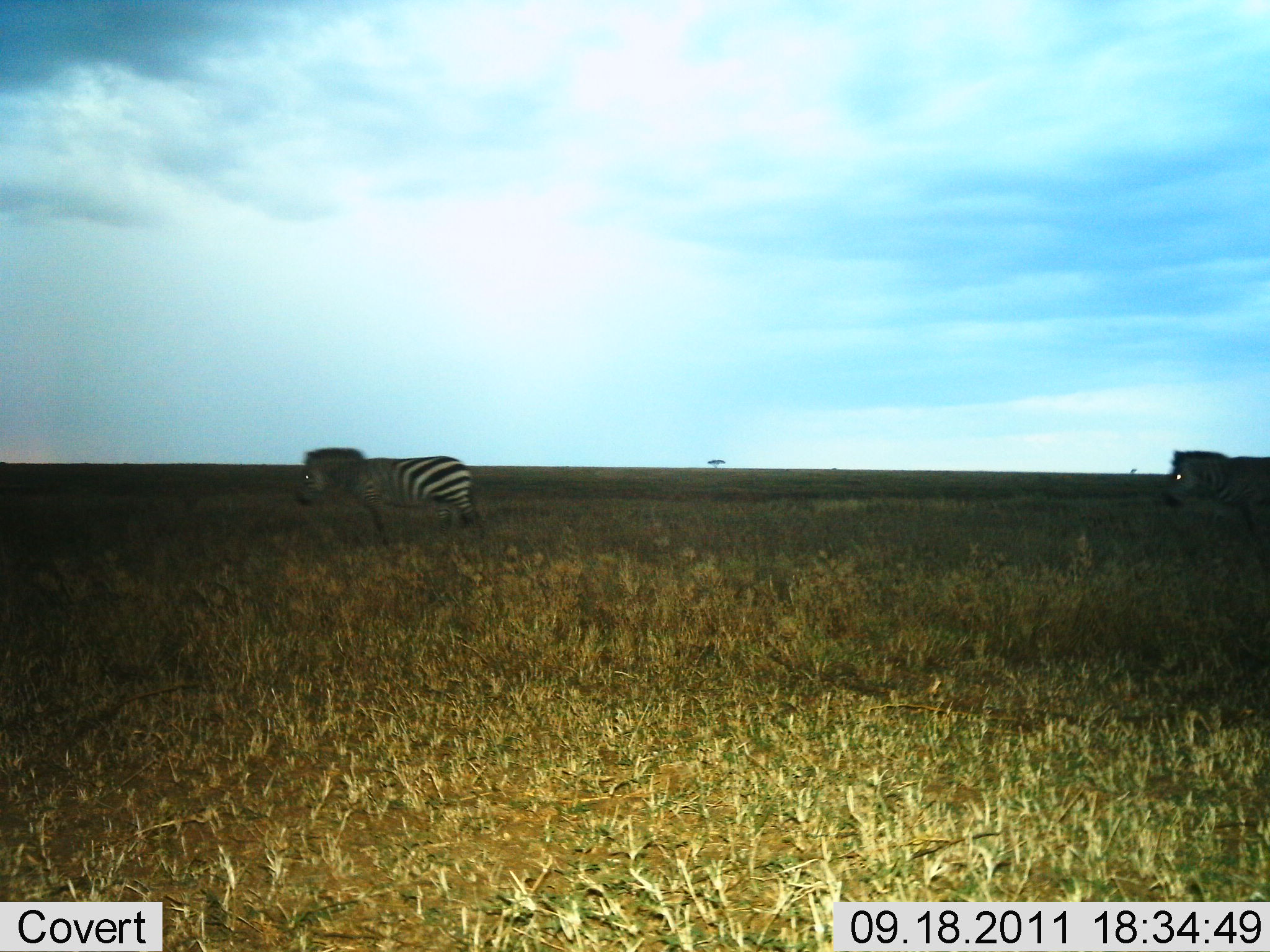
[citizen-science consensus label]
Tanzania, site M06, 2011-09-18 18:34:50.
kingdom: Animalia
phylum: Chordata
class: Mammalia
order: Perissodactyla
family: Equidae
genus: Equus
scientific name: Equus quagga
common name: plains zebra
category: zebra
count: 2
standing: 56%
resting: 0%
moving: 50%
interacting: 0%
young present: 0%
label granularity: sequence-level